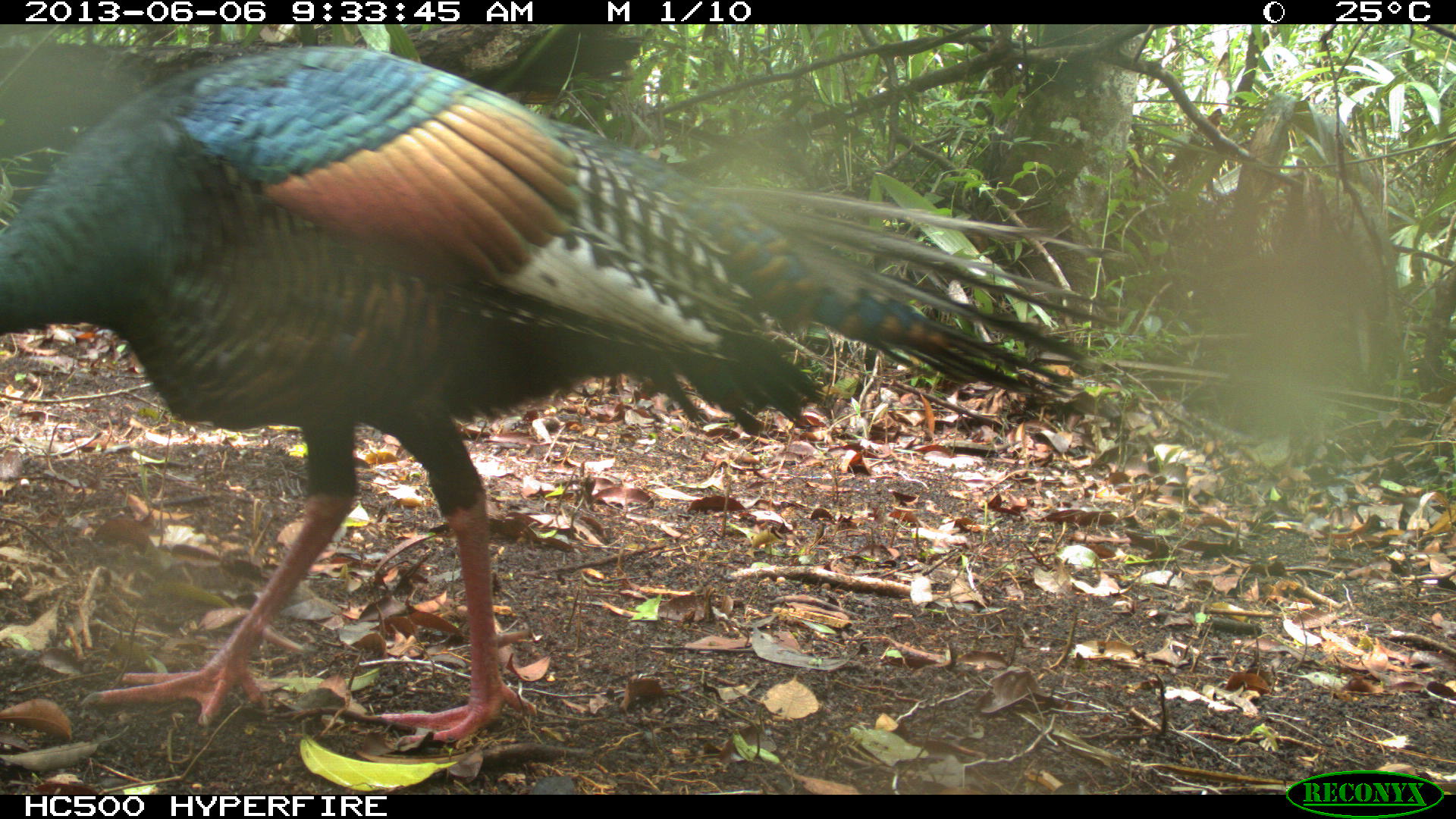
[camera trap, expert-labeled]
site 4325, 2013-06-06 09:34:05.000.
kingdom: Animalia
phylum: Chordata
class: Aves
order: Galliformes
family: Phasianidae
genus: Meleagris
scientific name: Meleagris ocellata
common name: ocellated turkey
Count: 1.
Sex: male.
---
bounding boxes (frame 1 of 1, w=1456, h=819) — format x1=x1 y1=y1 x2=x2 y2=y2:
meleagris ocellata: x1=0 y1=39 x2=1129 y2=746